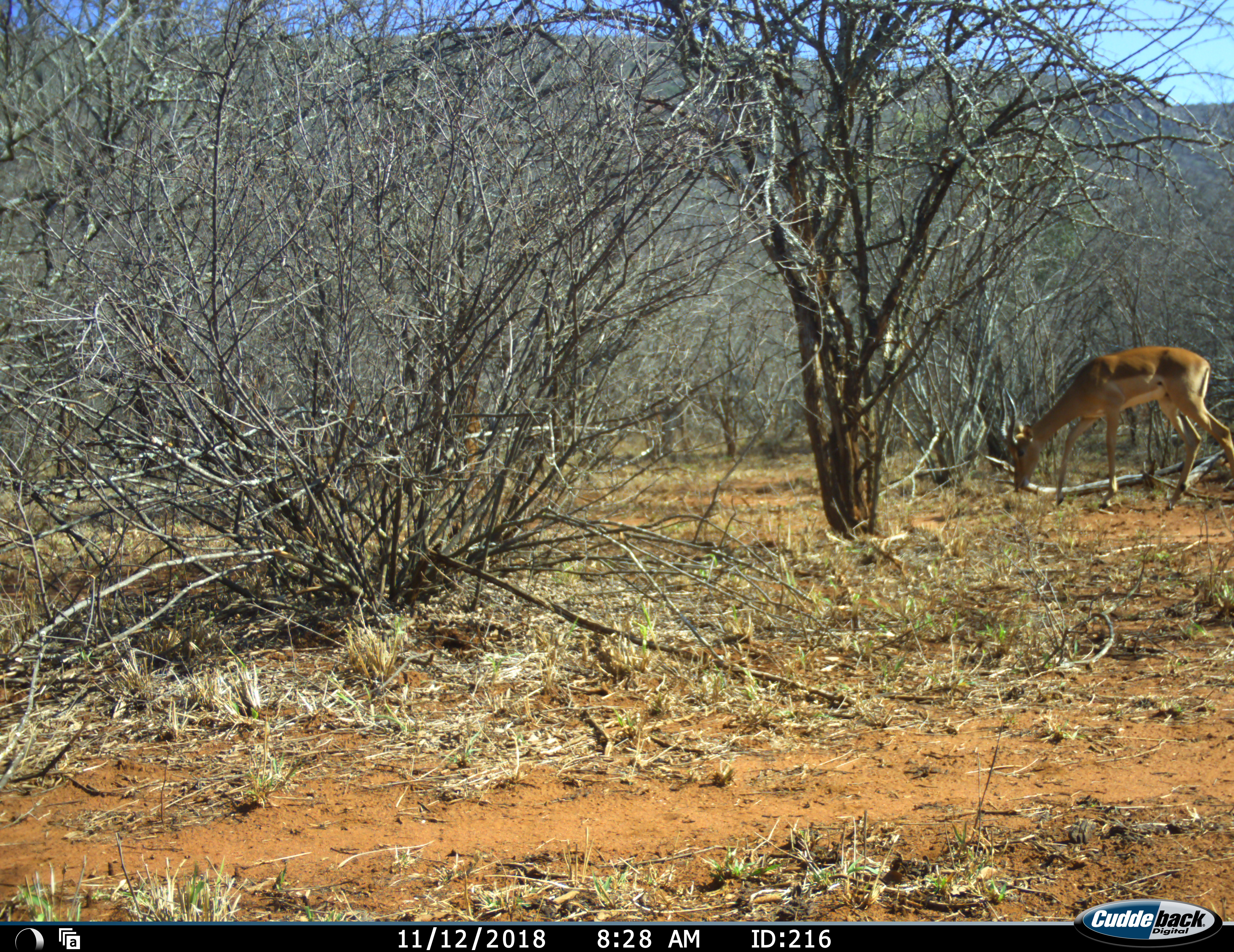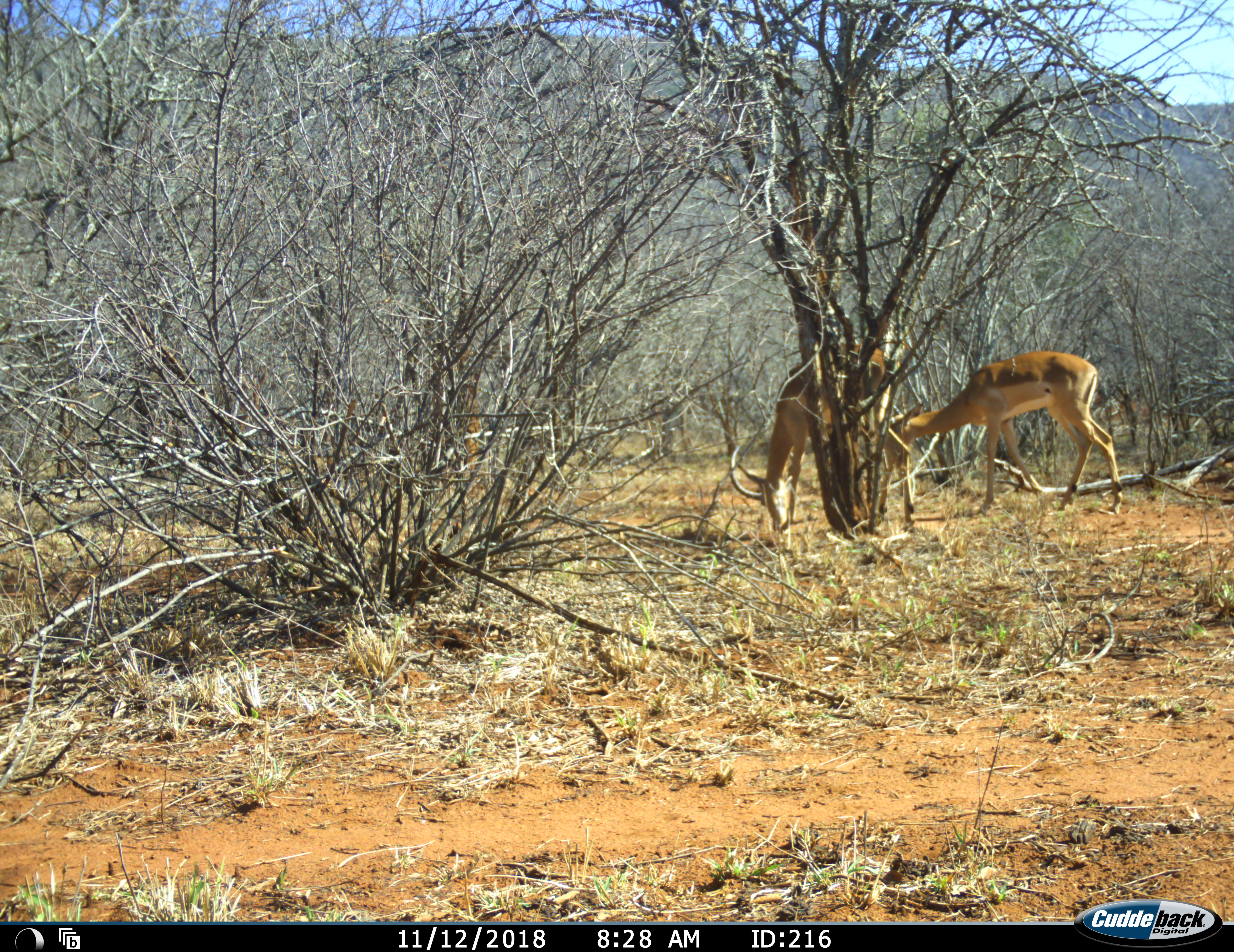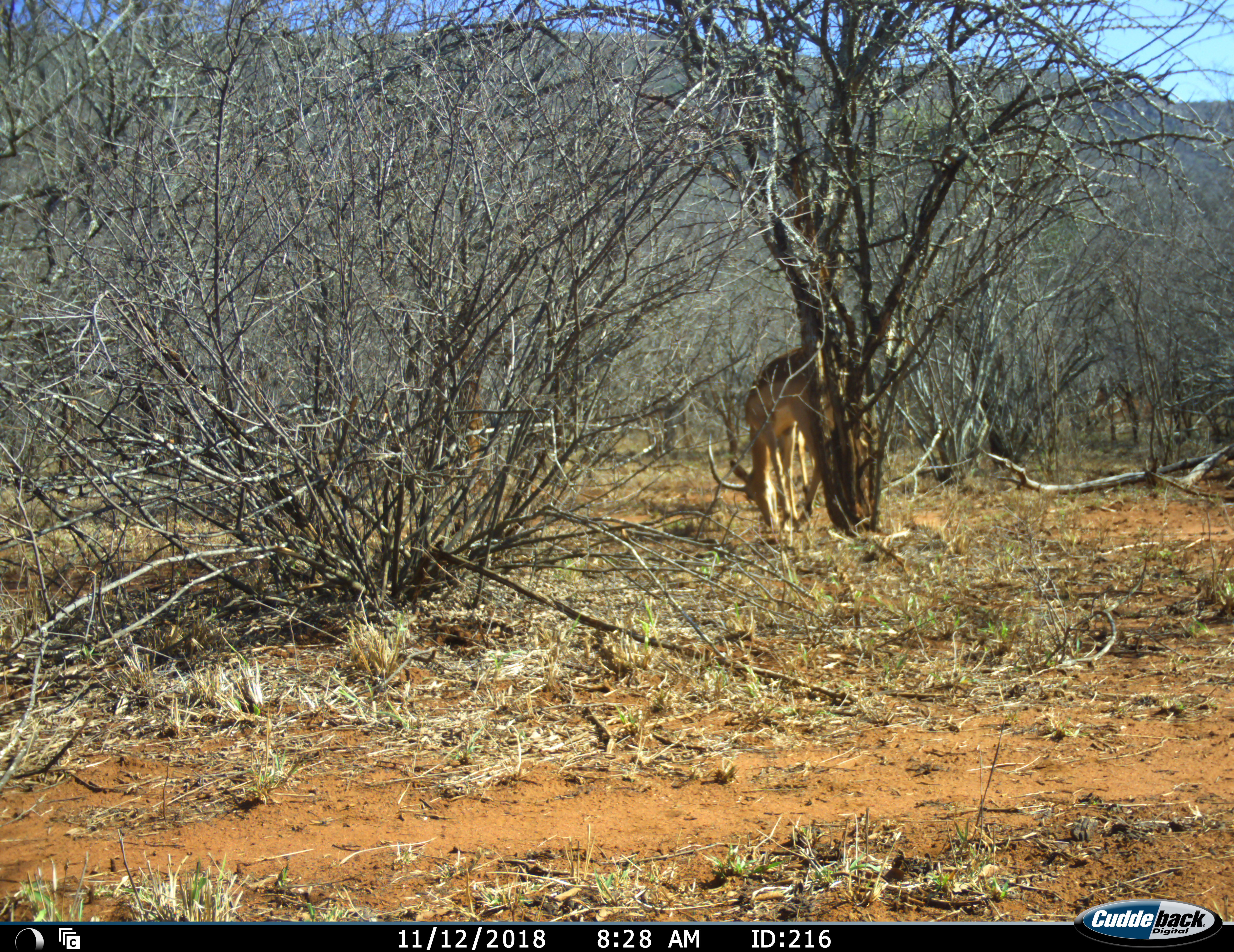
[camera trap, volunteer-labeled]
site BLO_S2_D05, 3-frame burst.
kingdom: Animalia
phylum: Chordata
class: Mammalia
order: Artiodactyla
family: Bovidae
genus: Aepyceros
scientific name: Aepyceros melampus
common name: impala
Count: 2.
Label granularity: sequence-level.